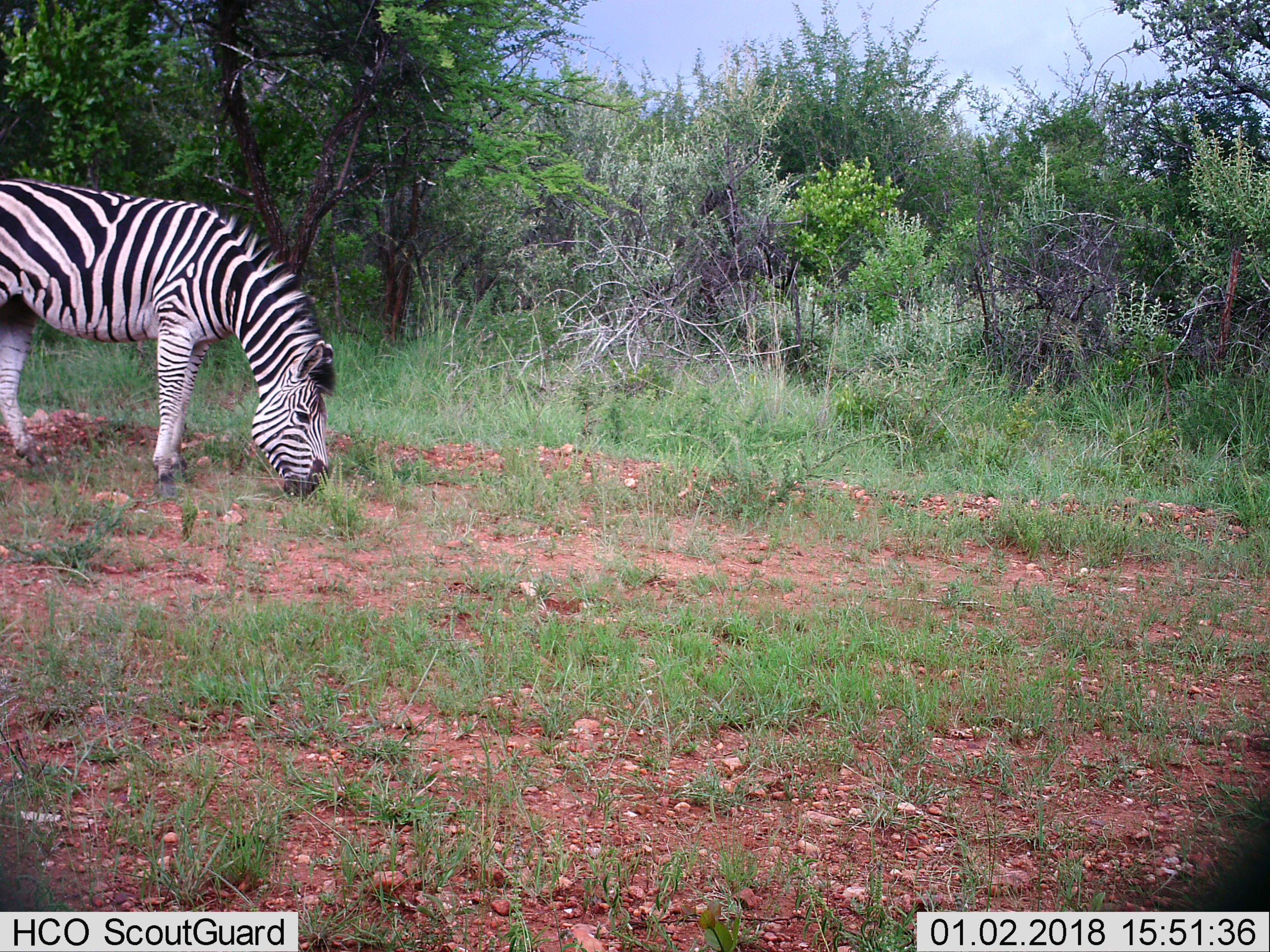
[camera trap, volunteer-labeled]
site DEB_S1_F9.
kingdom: Animalia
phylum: Chordata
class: Mammalia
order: Perissodactyla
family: Equidae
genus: Equus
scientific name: Equus quagga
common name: plains zebra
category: zebraplains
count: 1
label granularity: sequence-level